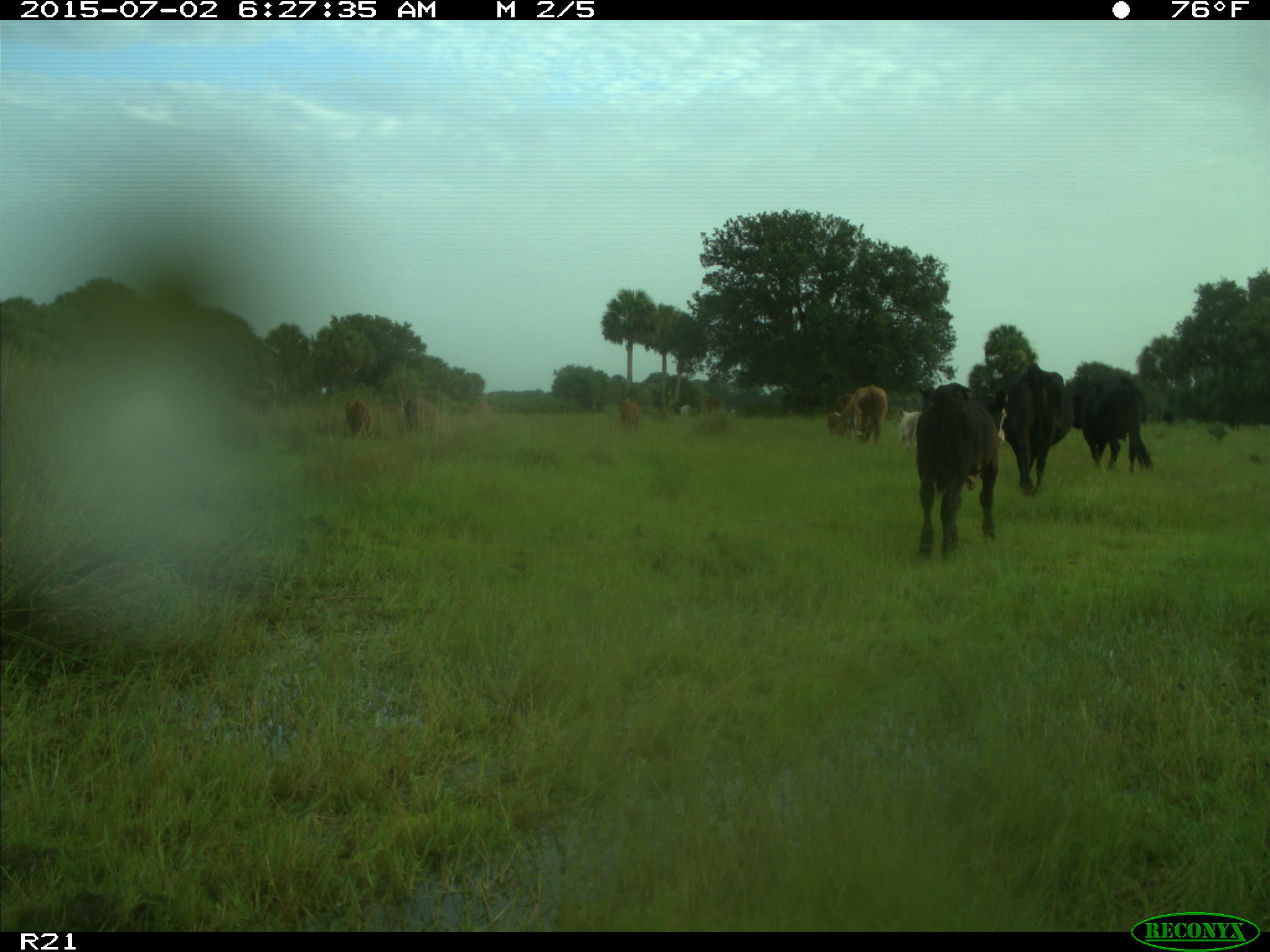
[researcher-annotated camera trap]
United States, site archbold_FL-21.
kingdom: Animalia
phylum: Chordata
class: Mammalia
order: Artiodactyla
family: Bovidae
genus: Bos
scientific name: Bos taurus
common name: domestic cow